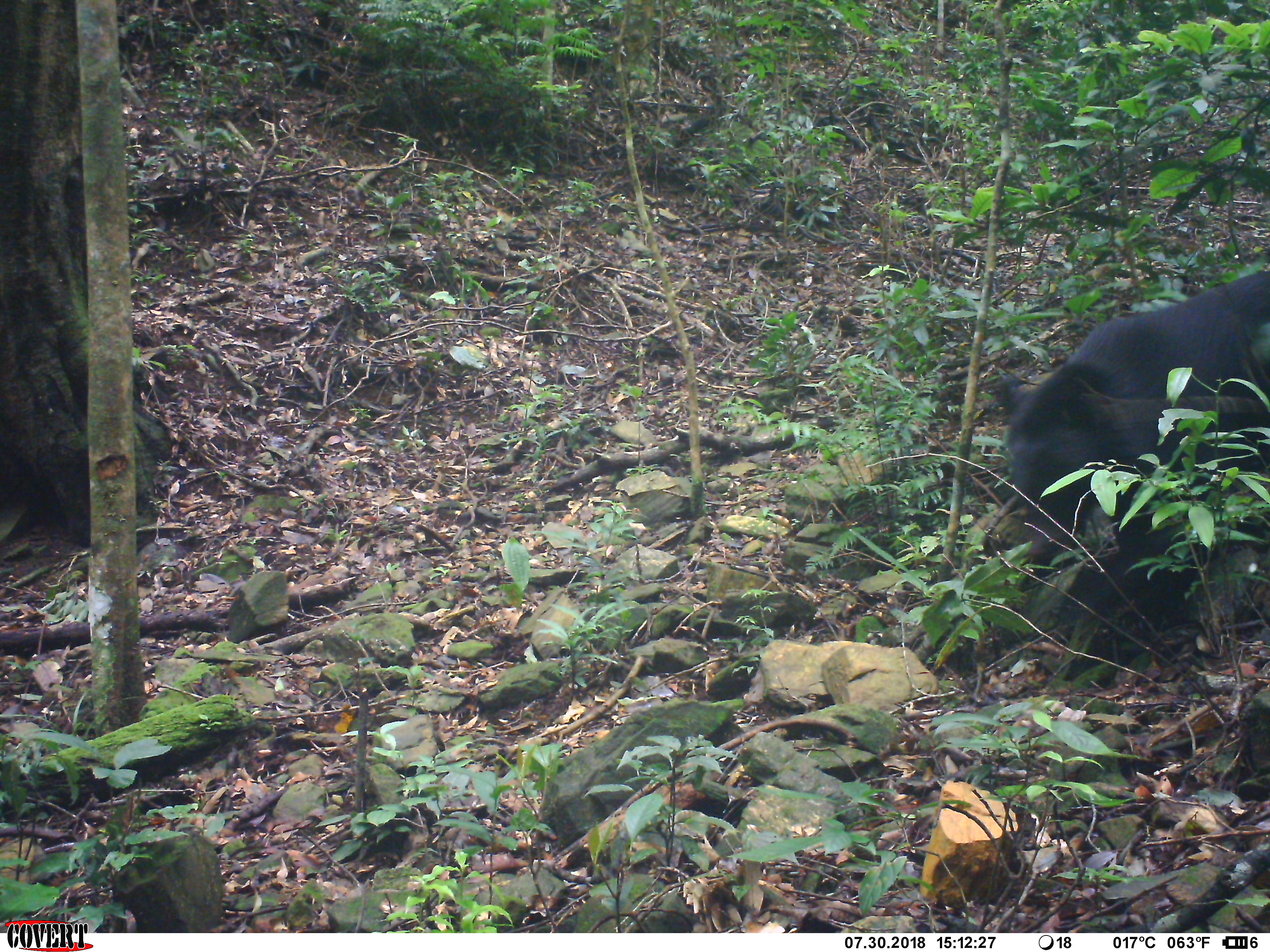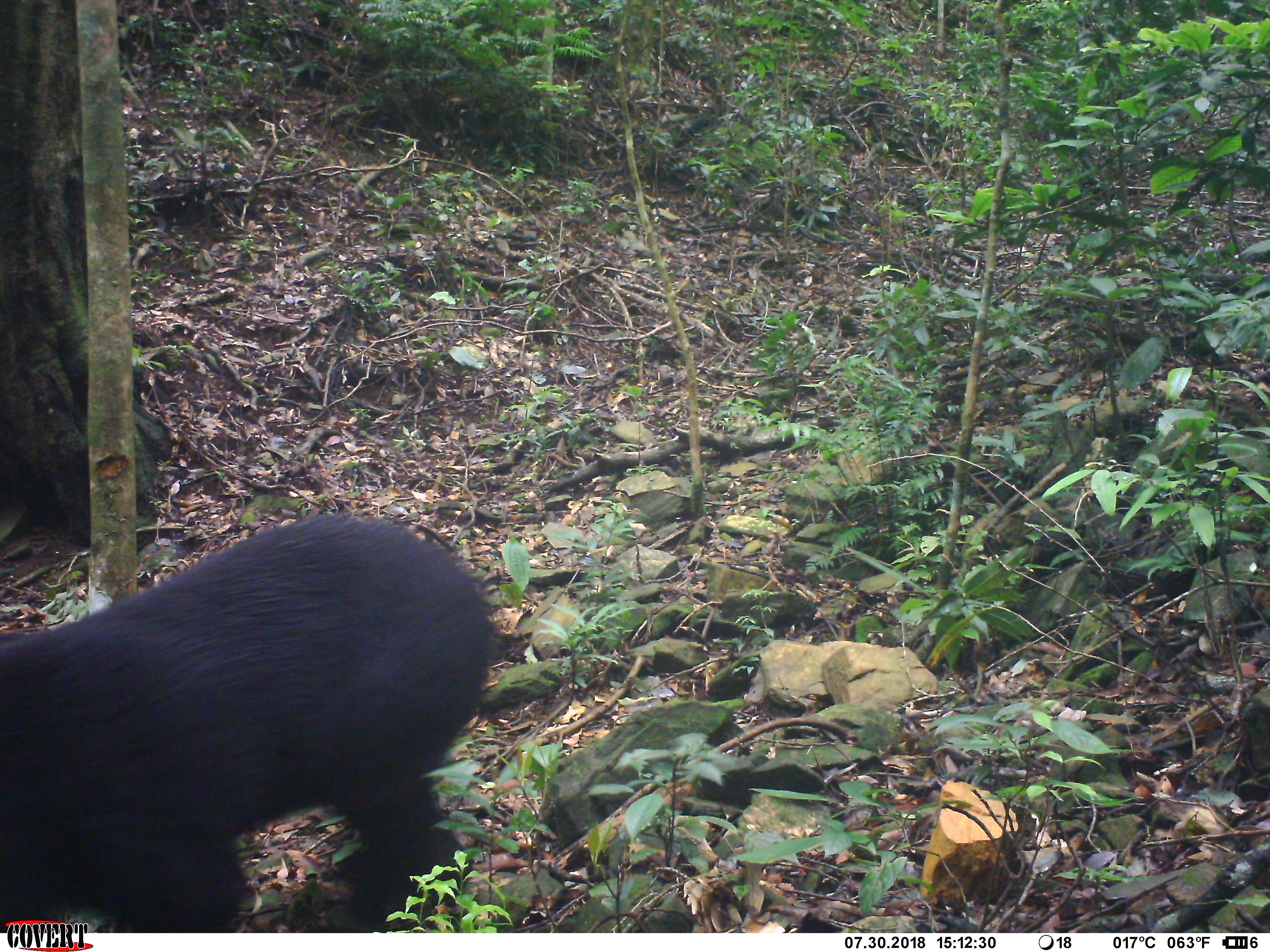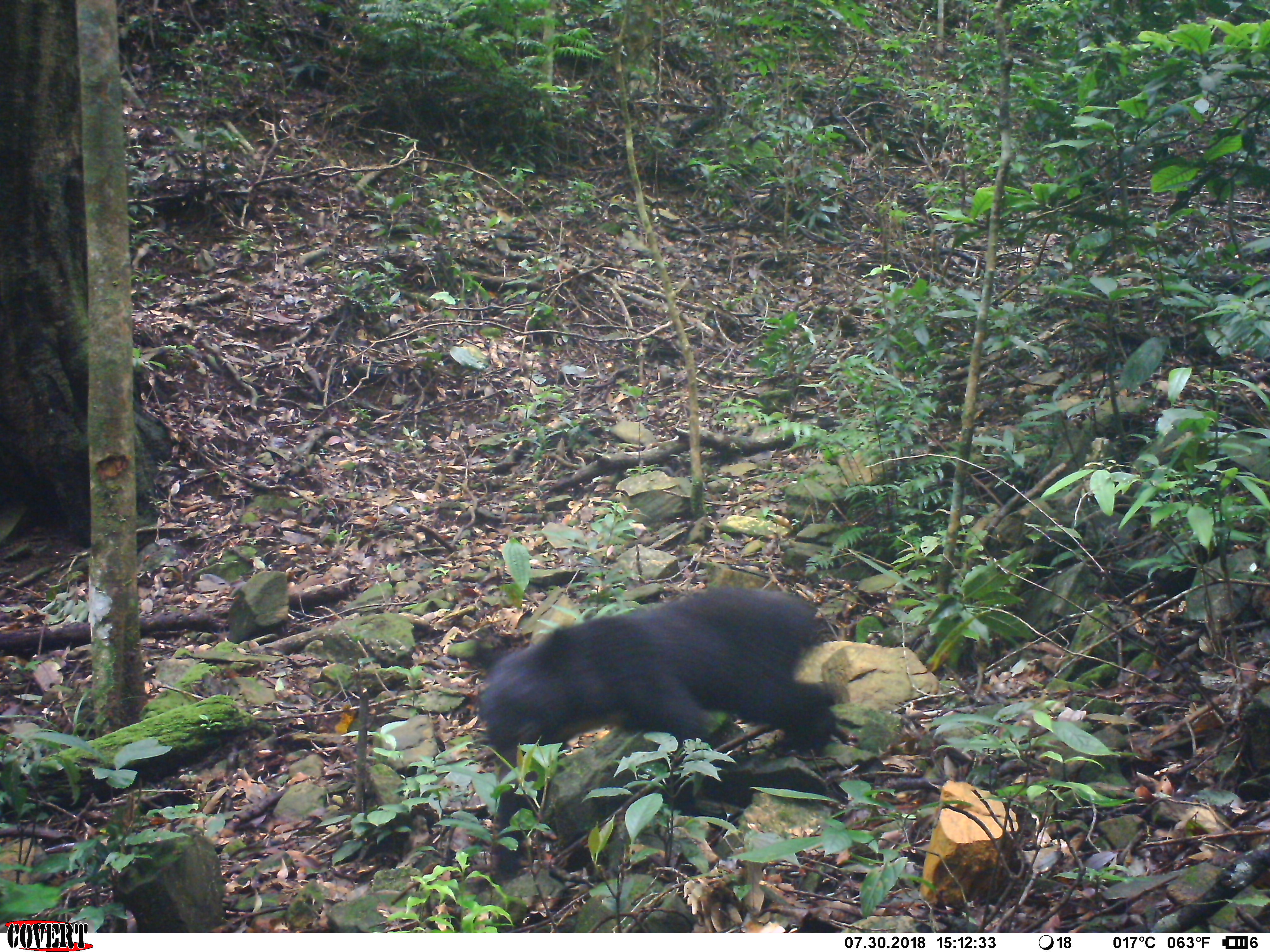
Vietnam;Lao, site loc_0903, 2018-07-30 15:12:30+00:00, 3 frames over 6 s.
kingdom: Animalia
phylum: Chordata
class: Mammalia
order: Carnivora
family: Ursidae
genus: Ursus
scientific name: Ursus thibetanus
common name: asian black bear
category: asiatic black bear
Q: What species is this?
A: Asiatic black bear (asian black bear) (Ursus thibetanus).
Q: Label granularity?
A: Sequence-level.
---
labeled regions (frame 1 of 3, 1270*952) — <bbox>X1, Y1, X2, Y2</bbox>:
asiatic black bear: <bbox>991, 268, 1270, 634</bbox>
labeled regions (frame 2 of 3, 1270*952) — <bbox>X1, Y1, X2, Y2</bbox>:
asiatic black bear: <bbox>0, 510, 504, 931</bbox>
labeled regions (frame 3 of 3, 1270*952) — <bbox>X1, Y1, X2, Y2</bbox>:
asiatic black bear: <bbox>474, 584, 836, 881</bbox>